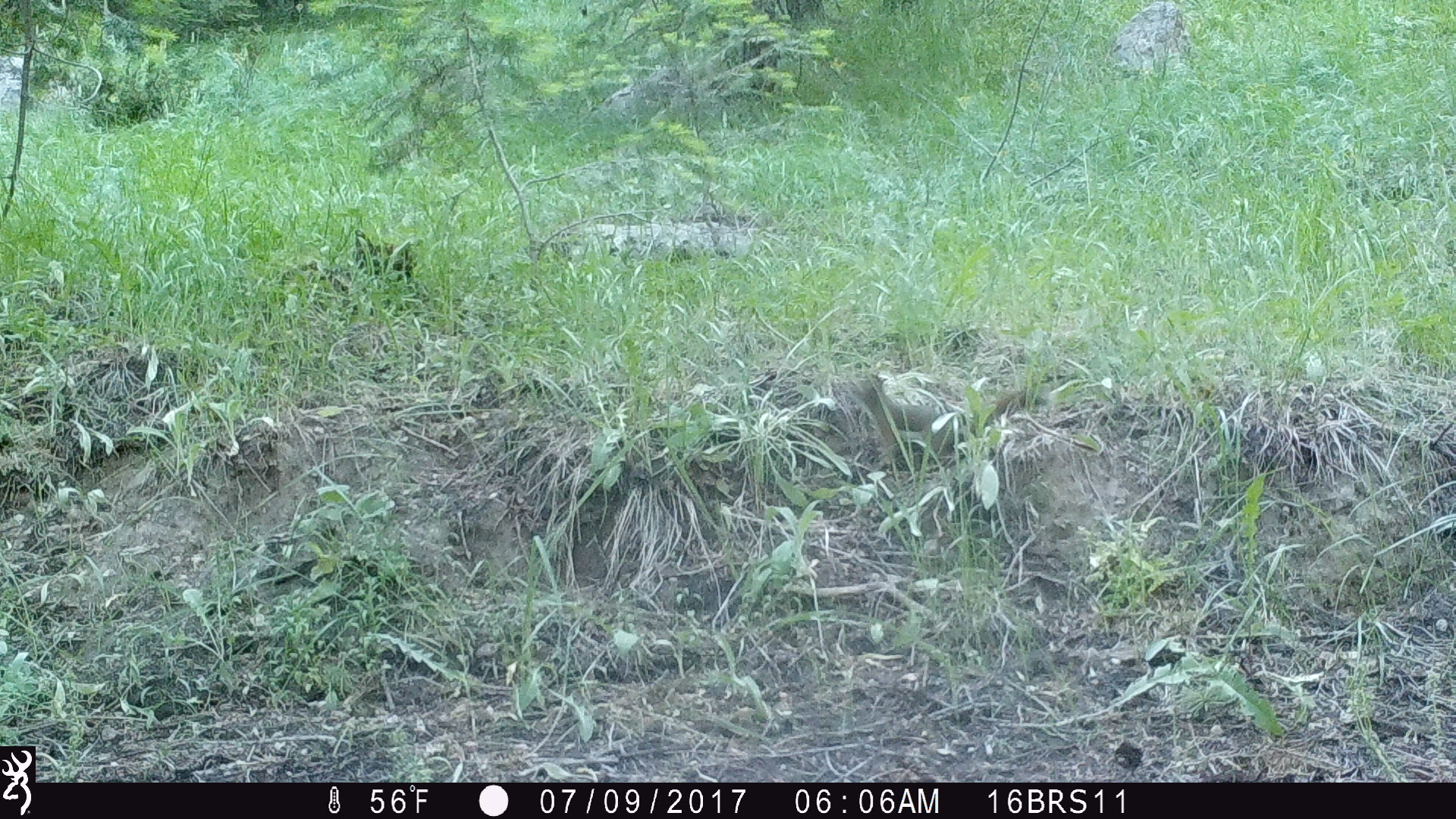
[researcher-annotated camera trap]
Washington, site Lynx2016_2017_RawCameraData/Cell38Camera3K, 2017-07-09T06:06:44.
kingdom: Animalia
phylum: Chordata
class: Mammalia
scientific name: Mammalia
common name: small mammal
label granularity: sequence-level